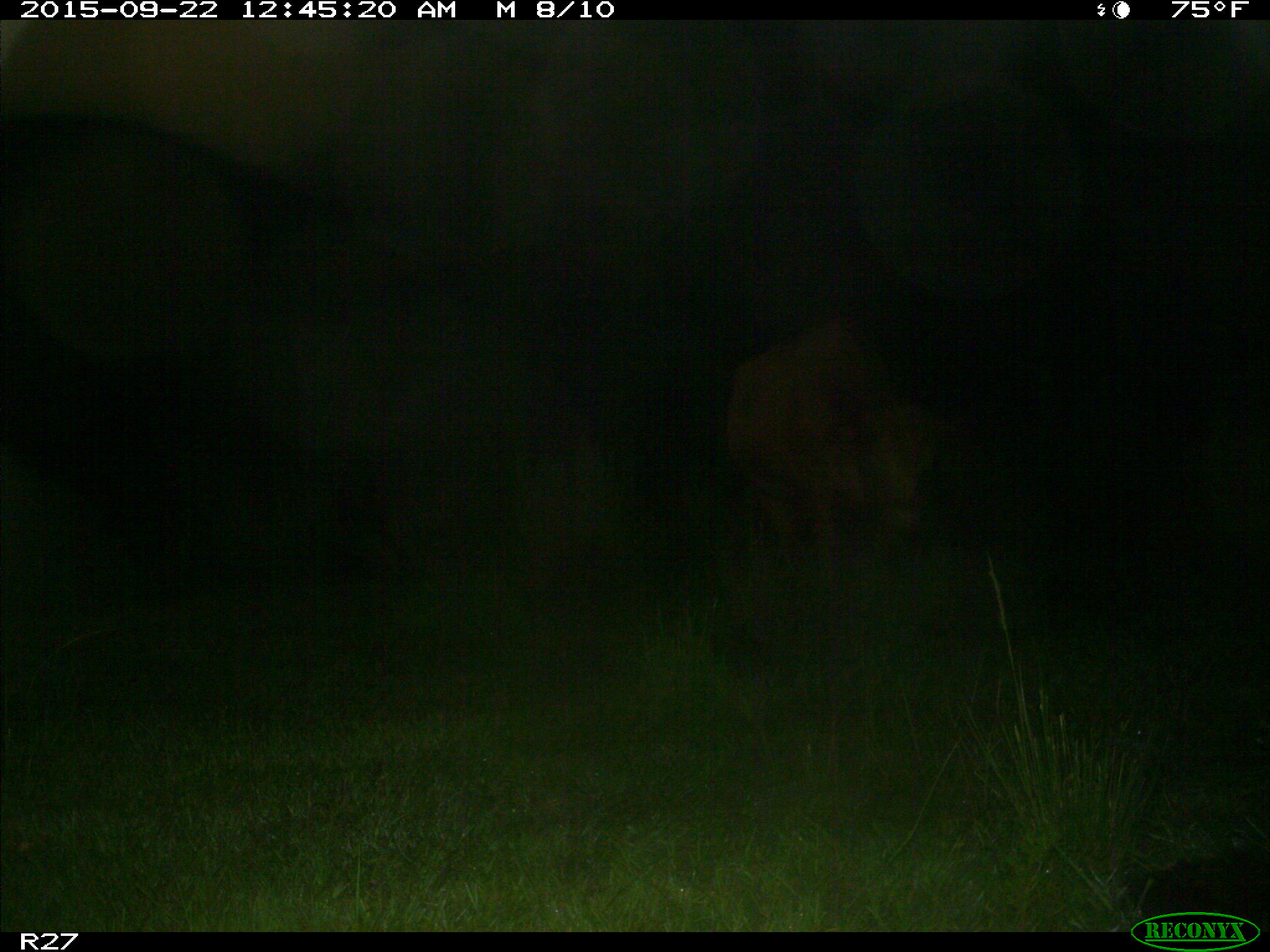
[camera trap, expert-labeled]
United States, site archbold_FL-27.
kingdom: Animalia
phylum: Chordata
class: Mammalia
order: Artiodactyla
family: Bovidae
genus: Bos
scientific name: Bos taurus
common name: domestic cow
Bos taurus (domestic cow).